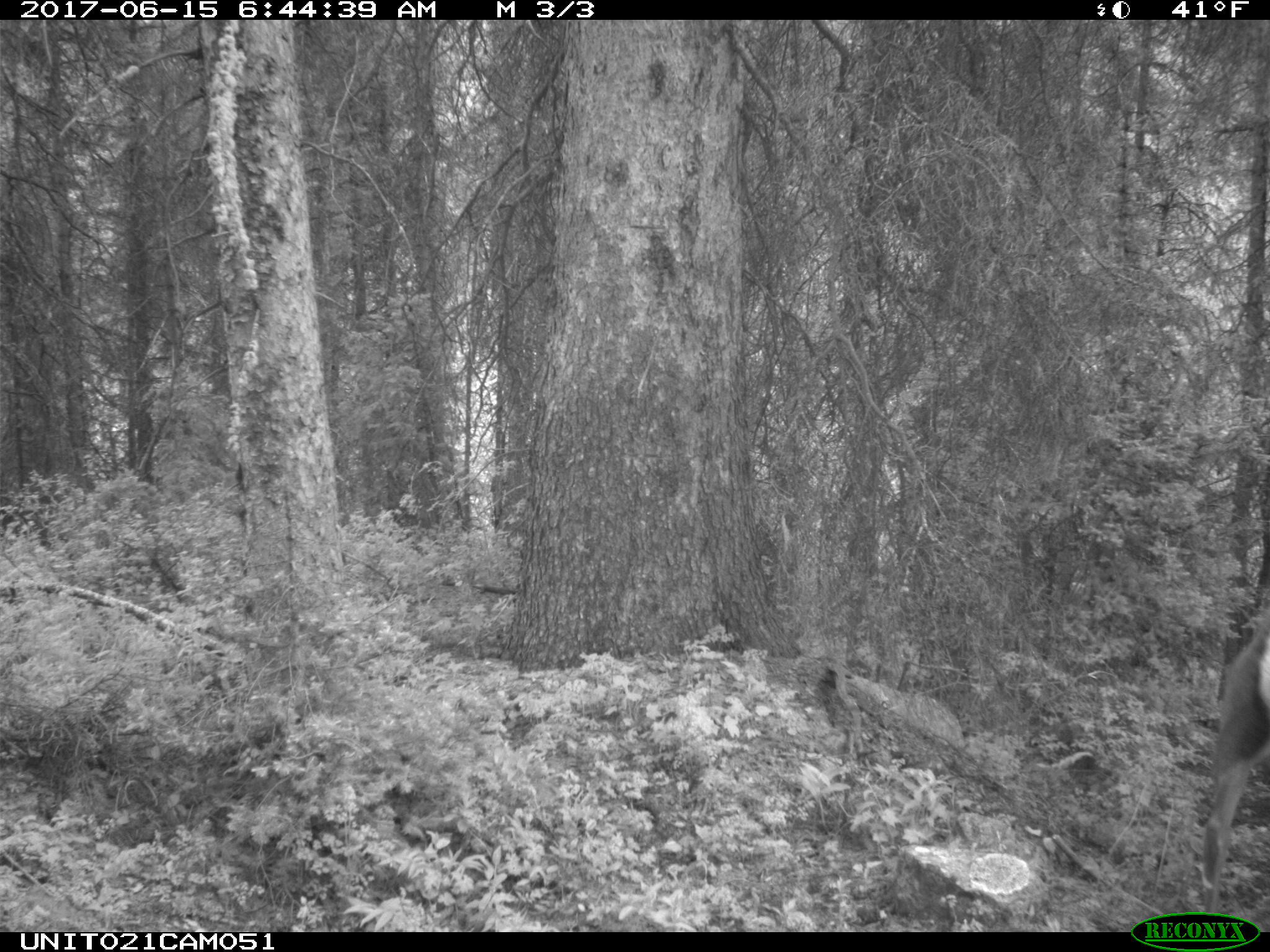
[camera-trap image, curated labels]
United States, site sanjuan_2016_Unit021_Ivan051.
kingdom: Animalia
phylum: Chordata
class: Mammalia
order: Artiodactyla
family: Cervidae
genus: Cervus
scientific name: Cervus elaphus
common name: red deer